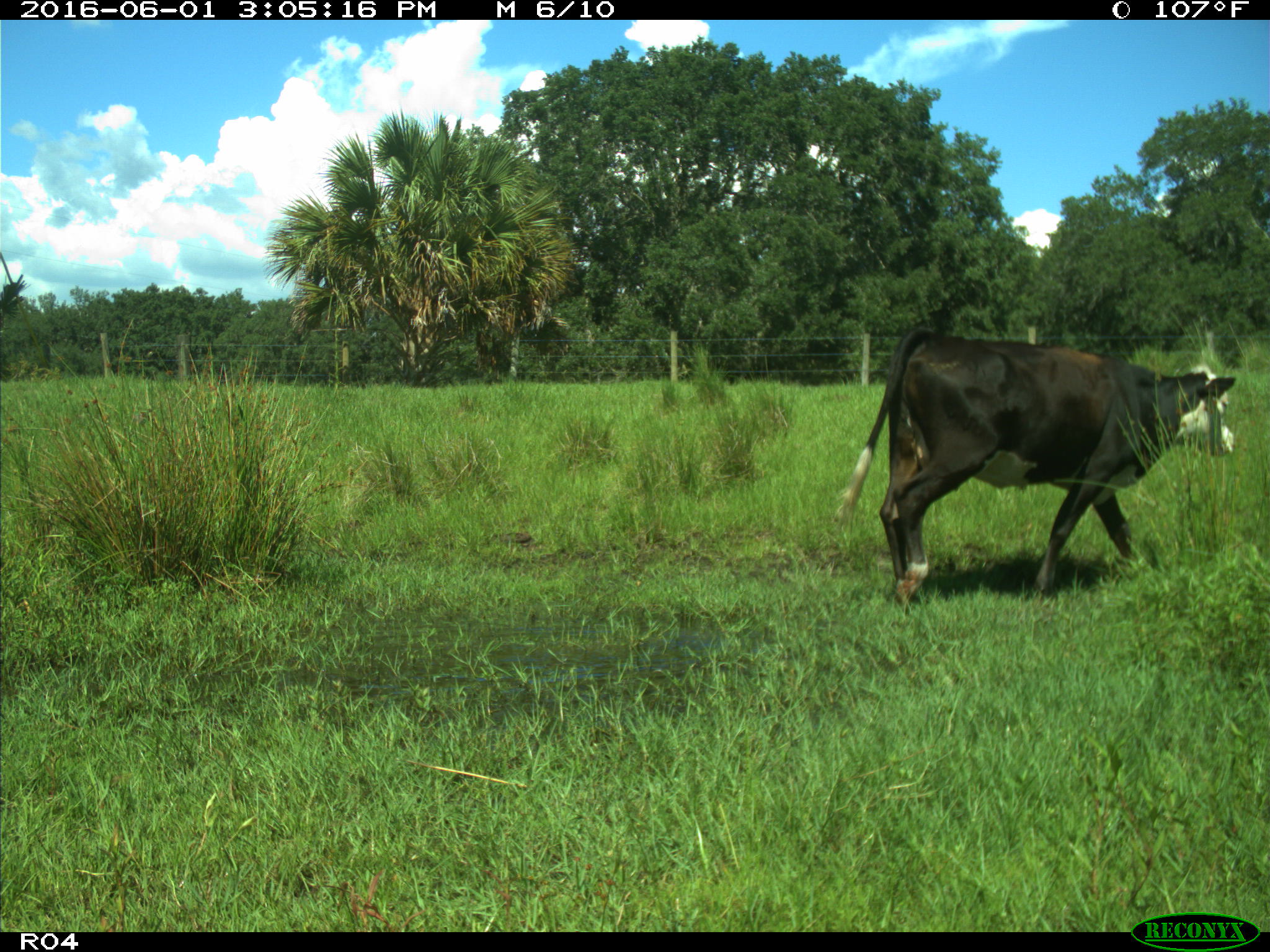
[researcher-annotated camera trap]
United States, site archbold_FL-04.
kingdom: Animalia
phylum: Chordata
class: Mammalia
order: Artiodactyla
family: Bovidae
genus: Bos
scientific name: Bos taurus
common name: domestic cow